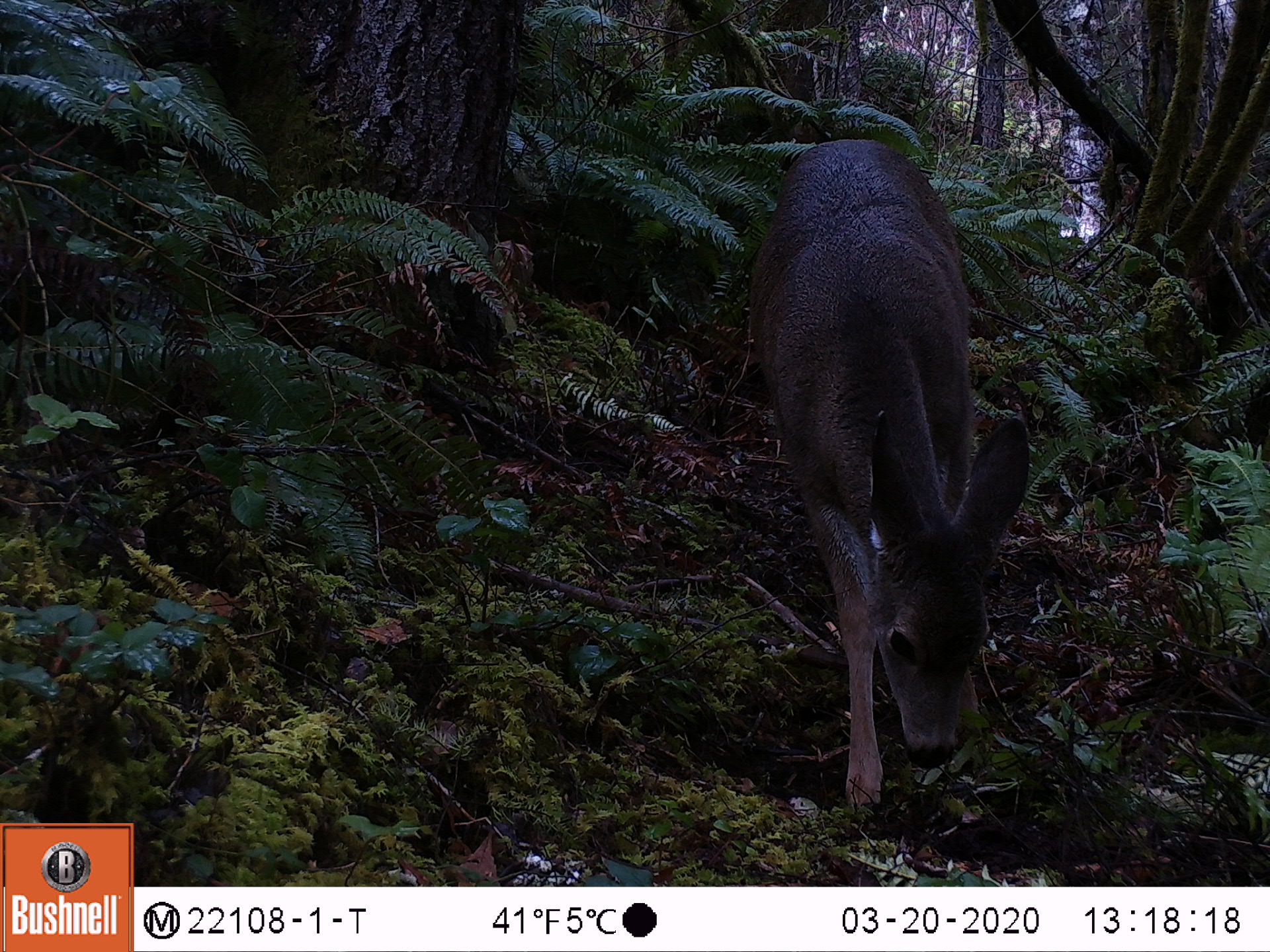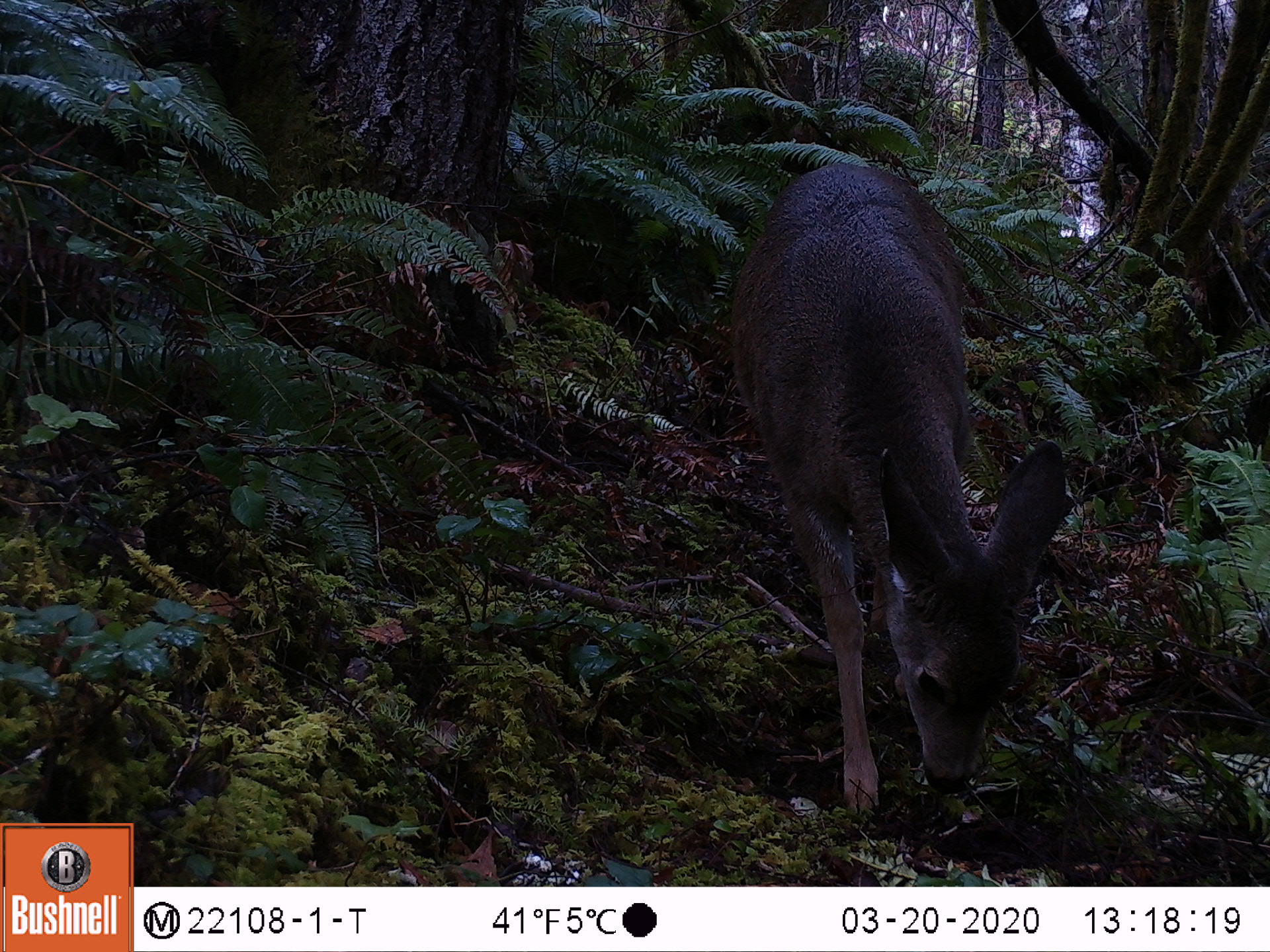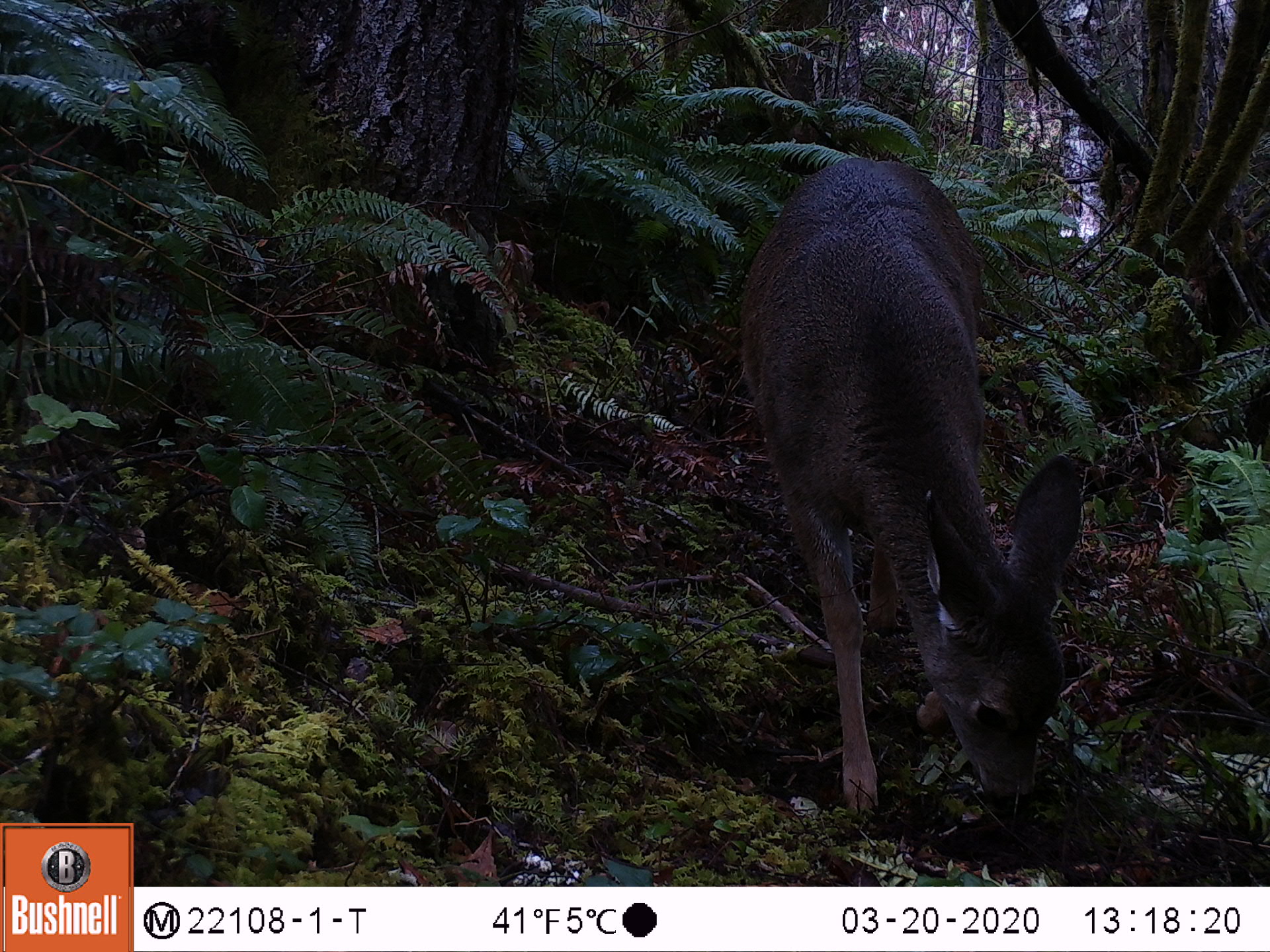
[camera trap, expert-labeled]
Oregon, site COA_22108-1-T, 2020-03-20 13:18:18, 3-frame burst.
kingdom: Animalia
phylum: Chordata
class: Mammalia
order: Artiodactyla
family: Cervidae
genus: Odocoileus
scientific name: Odocoileus hemionus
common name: black-tailed deer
Black-tailed deer (Odocoileus hemionus).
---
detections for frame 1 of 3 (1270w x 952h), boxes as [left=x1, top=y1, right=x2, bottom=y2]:
black-tailed deer: [left=694, top=117, right=1090, bottom=831]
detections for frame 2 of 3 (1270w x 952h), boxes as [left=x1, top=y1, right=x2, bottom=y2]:
black-tailed deer: [left=700, top=150, right=1100, bottom=849]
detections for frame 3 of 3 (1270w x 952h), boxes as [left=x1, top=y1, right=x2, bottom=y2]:
black-tailed deer: [left=704, top=137, right=1119, bottom=857]